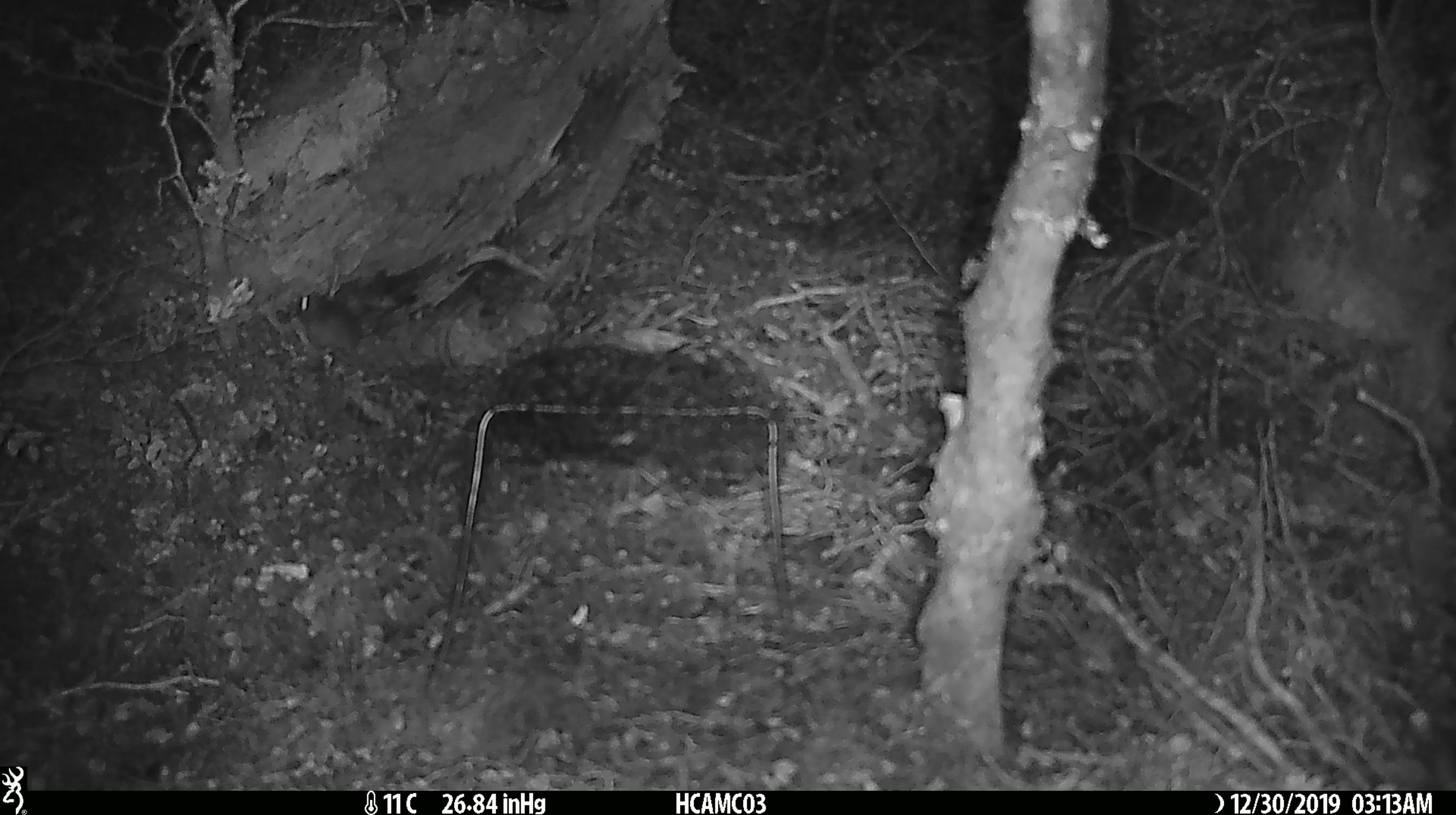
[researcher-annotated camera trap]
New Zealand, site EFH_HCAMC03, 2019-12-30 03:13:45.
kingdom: Animalia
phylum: Chordata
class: Mammalia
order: Rodentia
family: Muridae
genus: Mus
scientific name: Mus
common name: mouse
Mouse (Mus).